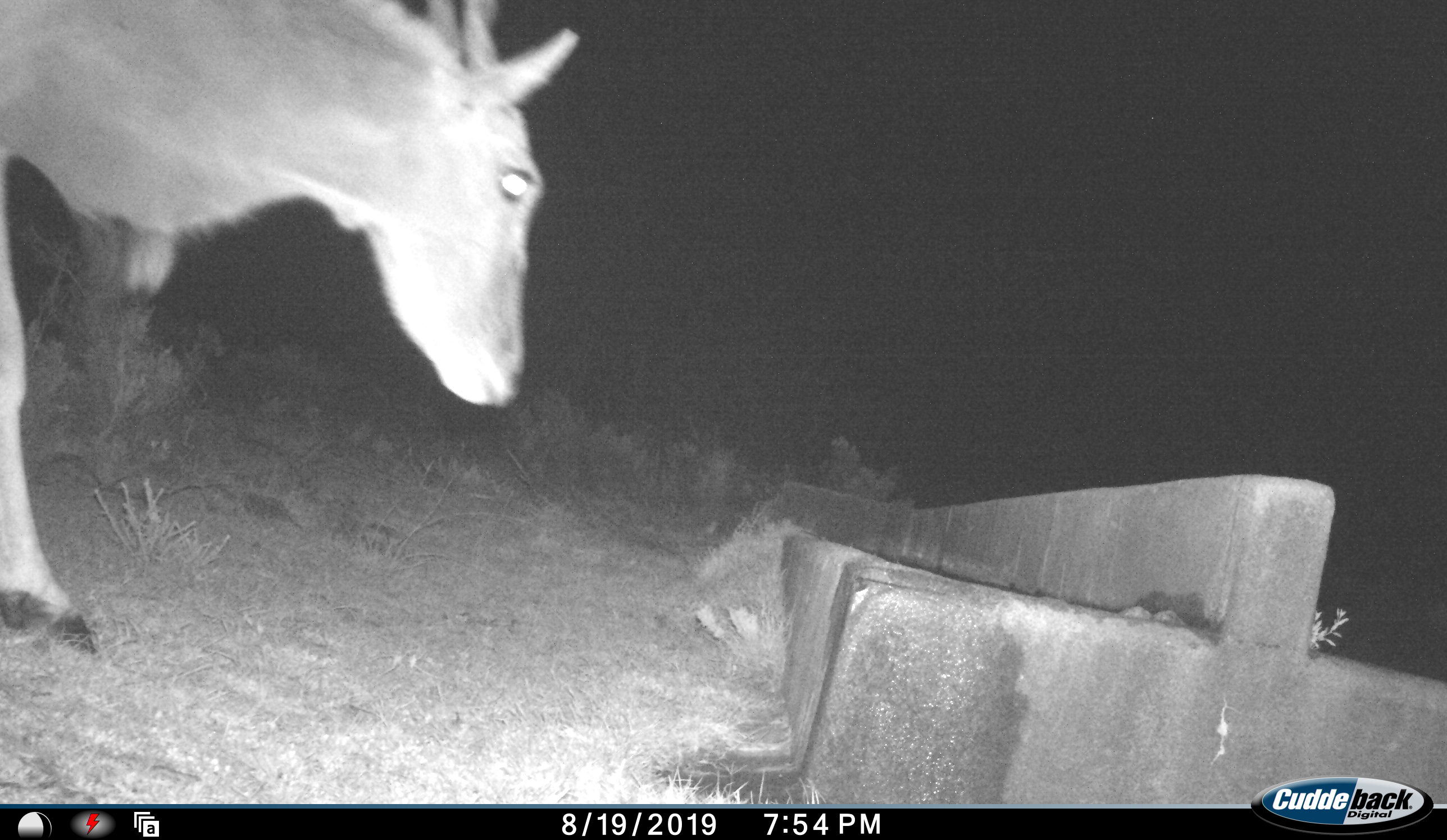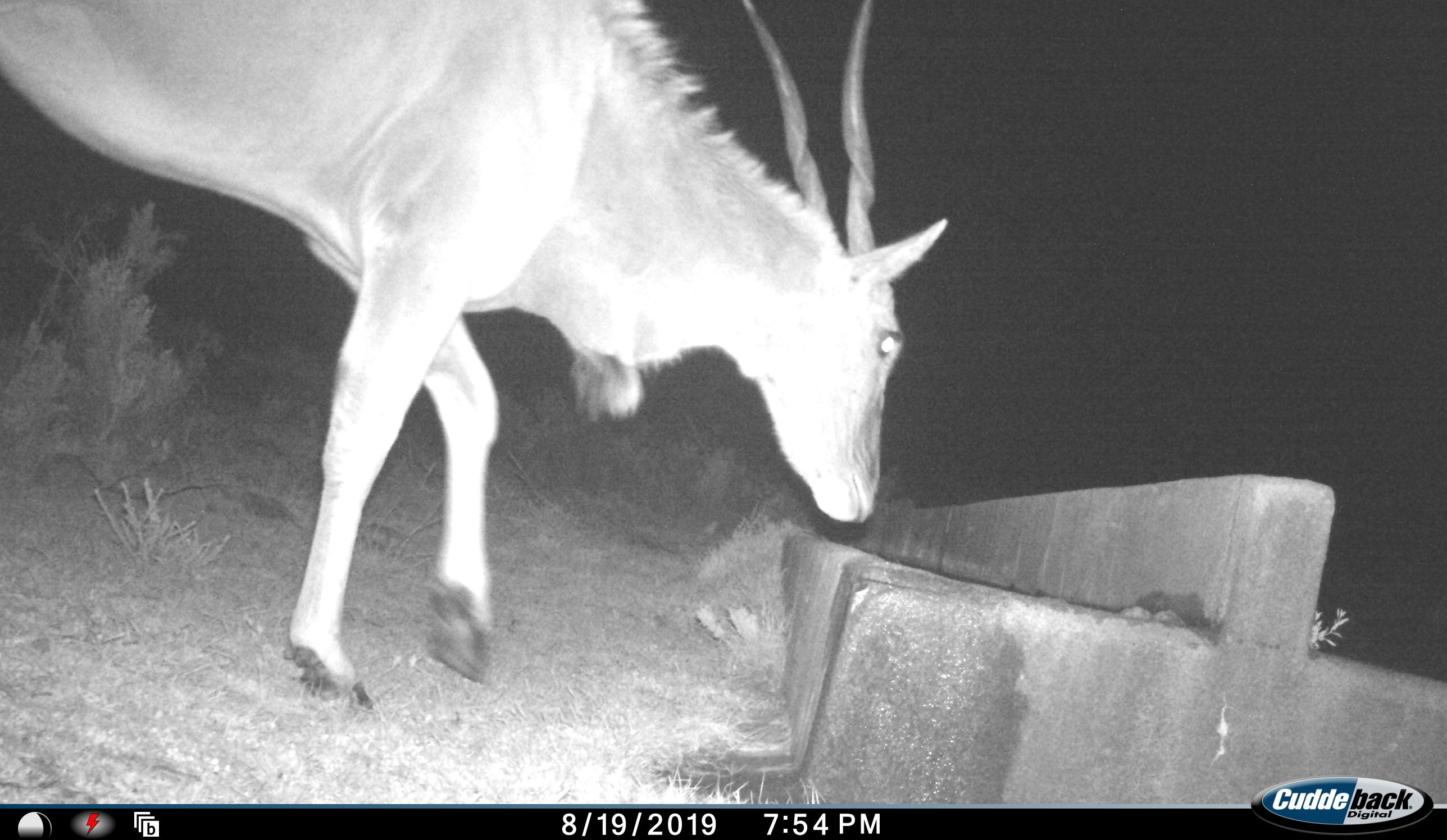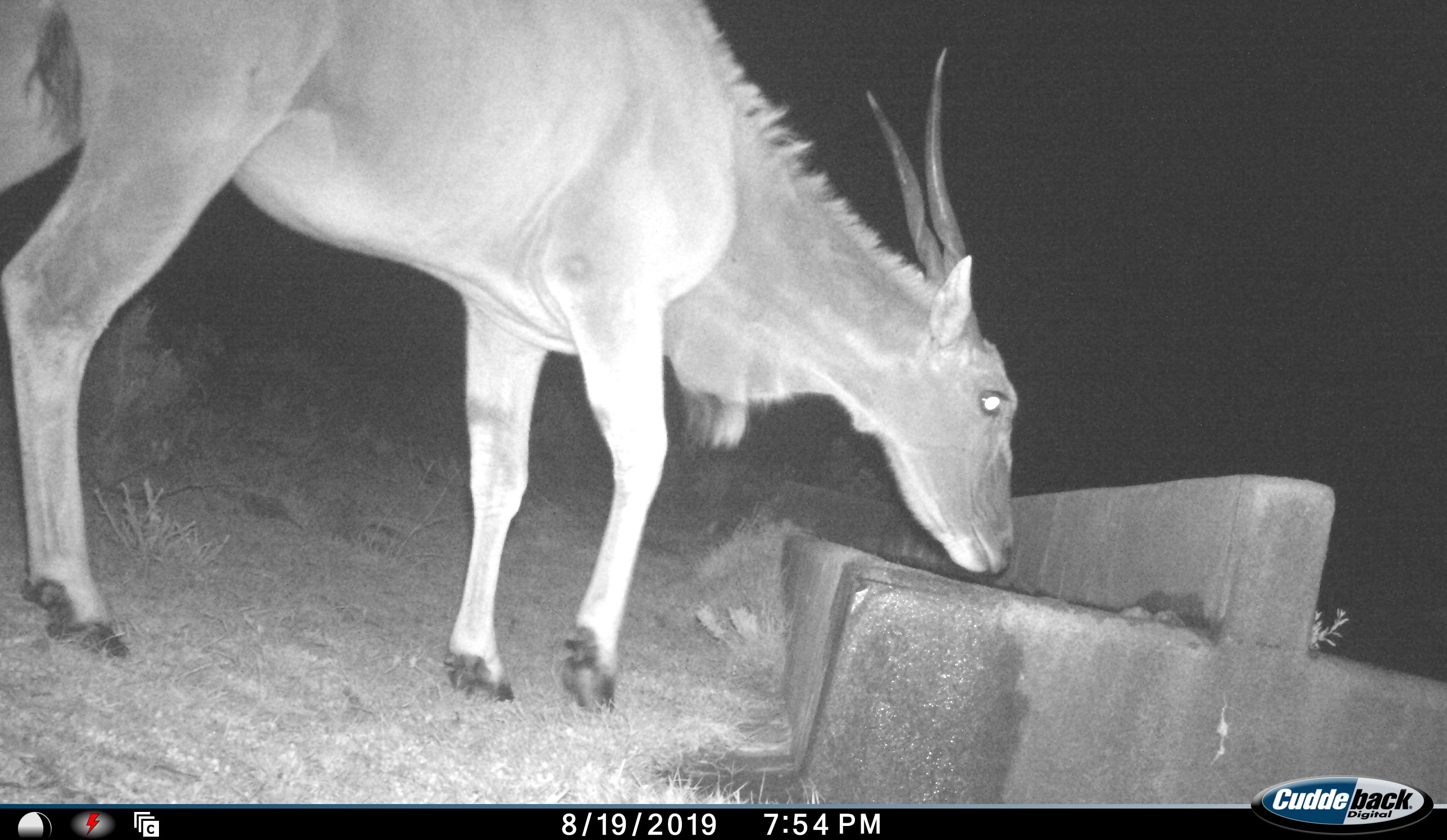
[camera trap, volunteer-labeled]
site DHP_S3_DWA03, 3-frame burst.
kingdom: Animalia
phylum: Chordata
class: Mammalia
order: Artiodactyla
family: Bovidae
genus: Tragelaphus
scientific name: Tragelaphus oryx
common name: eland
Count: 1.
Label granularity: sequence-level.